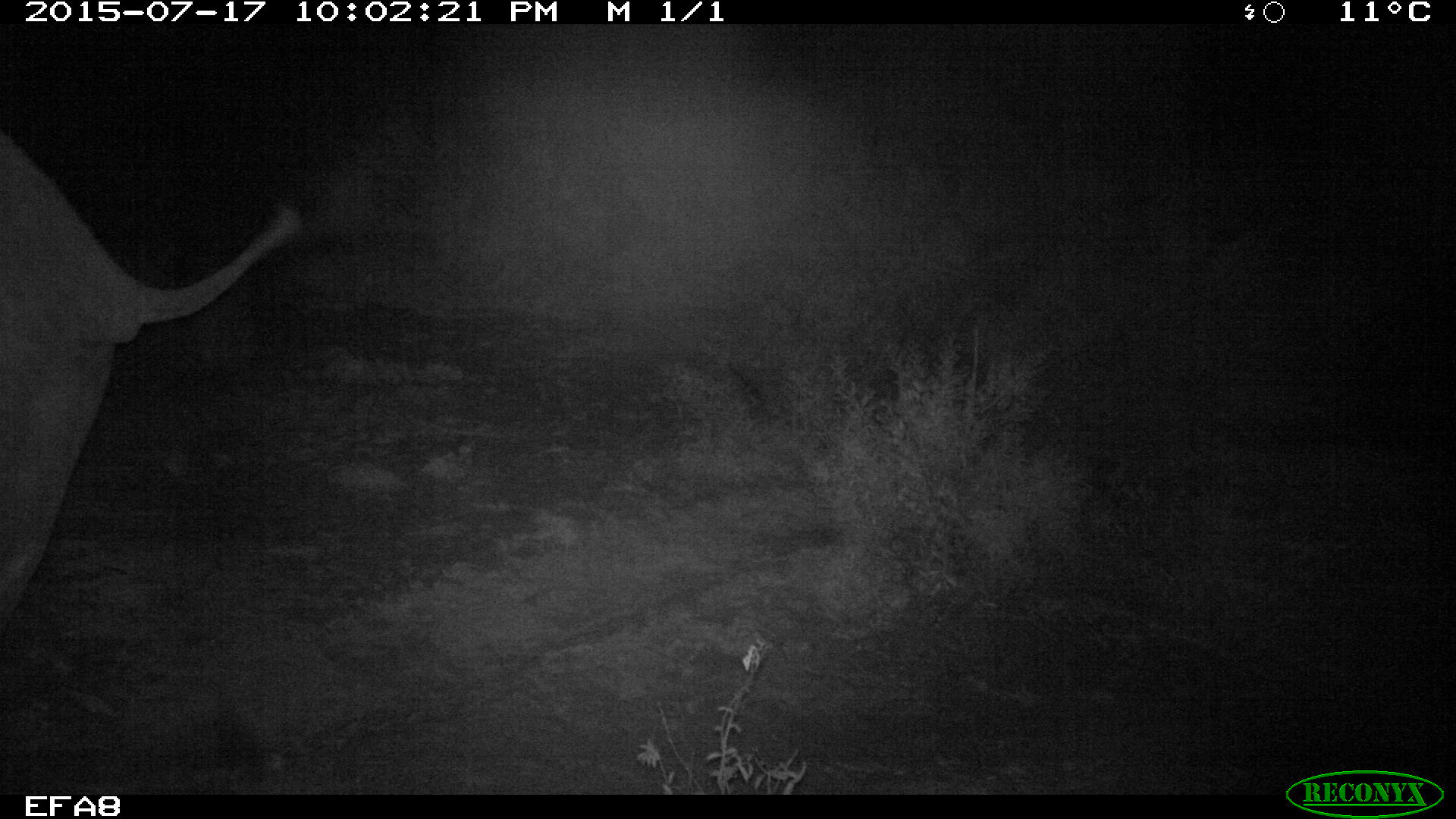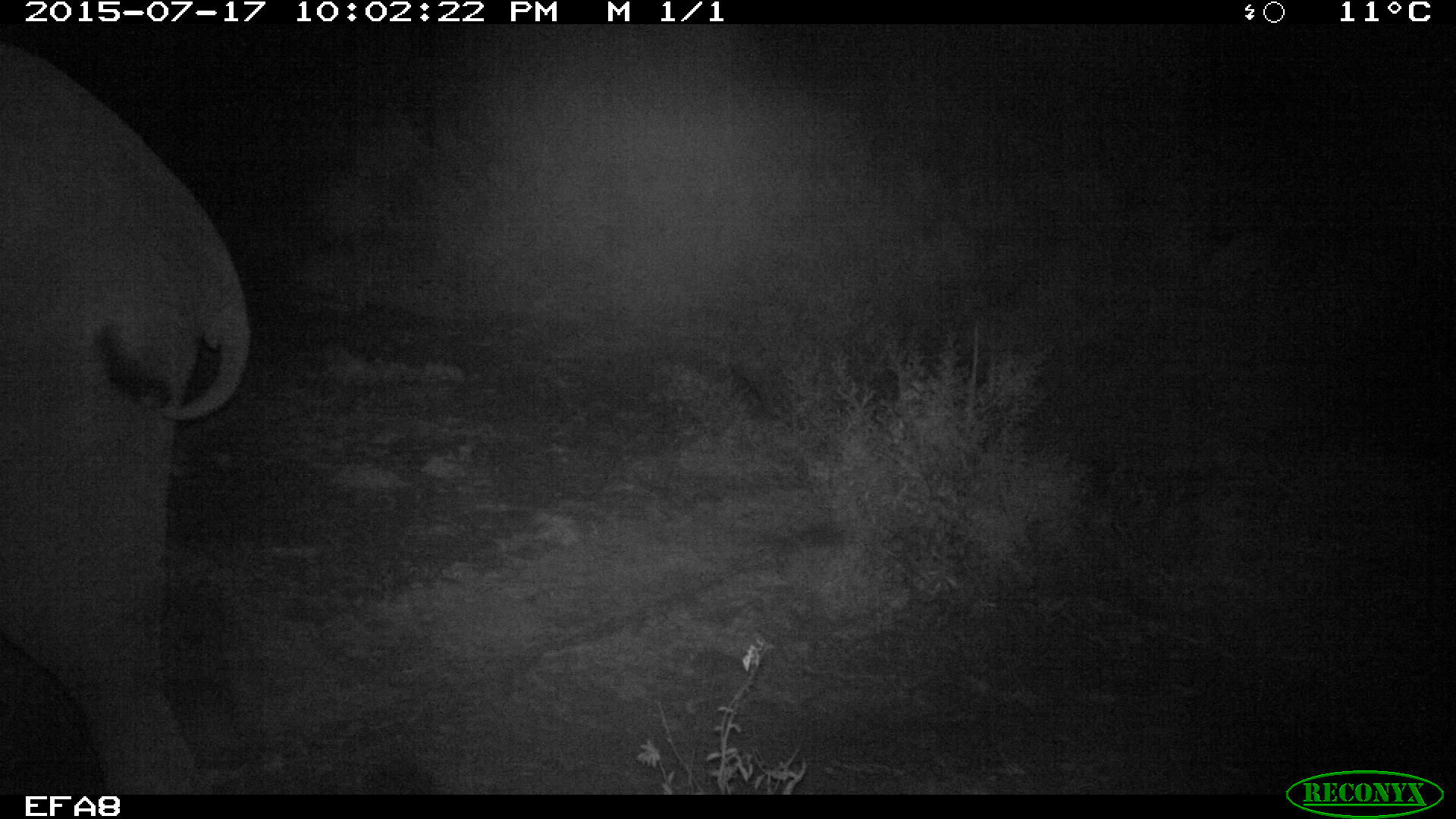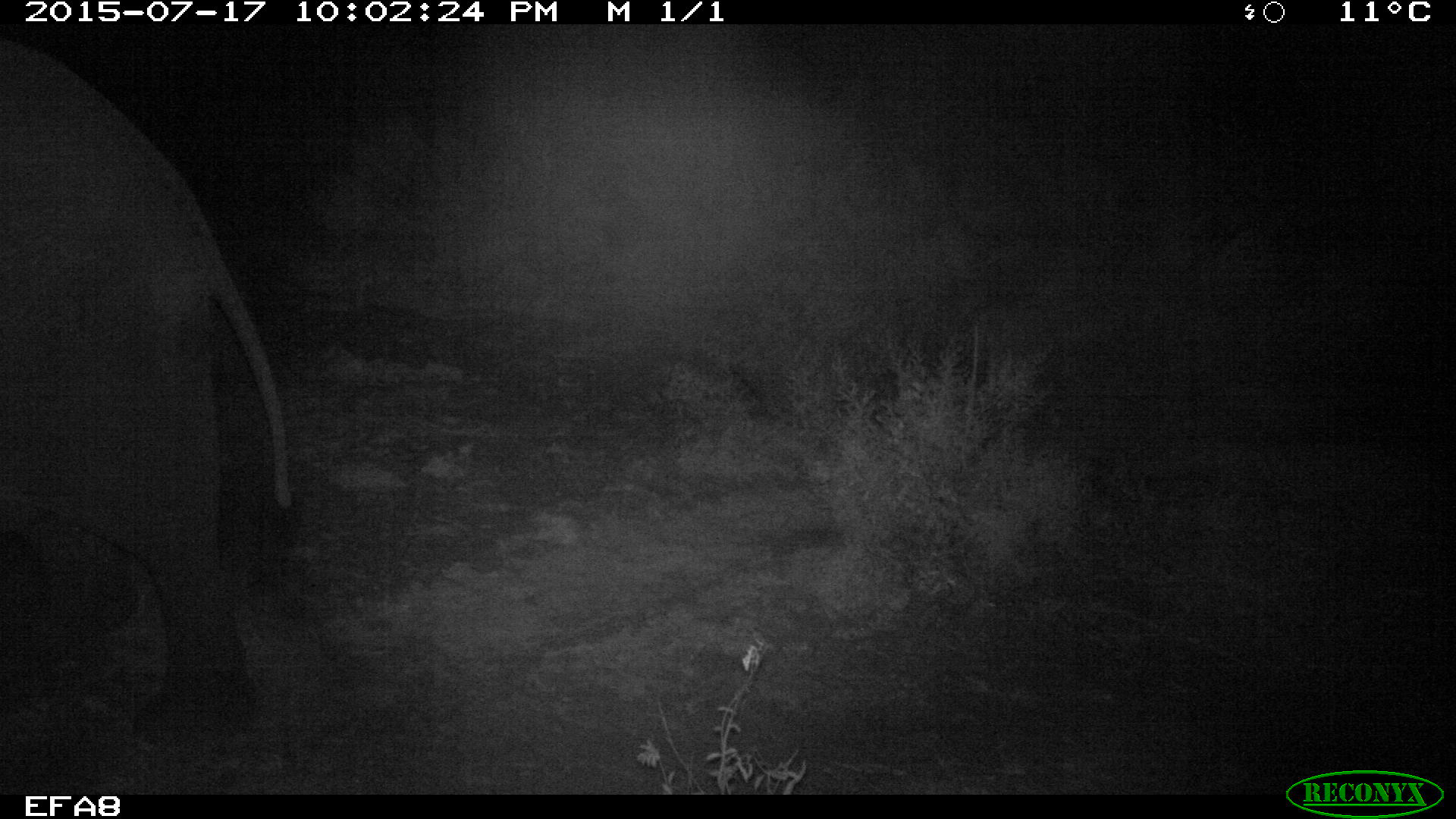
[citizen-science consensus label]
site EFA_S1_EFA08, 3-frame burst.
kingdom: Animalia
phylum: Chordata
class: Mammalia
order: Proboscidea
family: Elephantidae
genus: Loxodonta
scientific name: Loxodonta africana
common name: african bush elephant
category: elephant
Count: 1.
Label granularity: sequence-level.